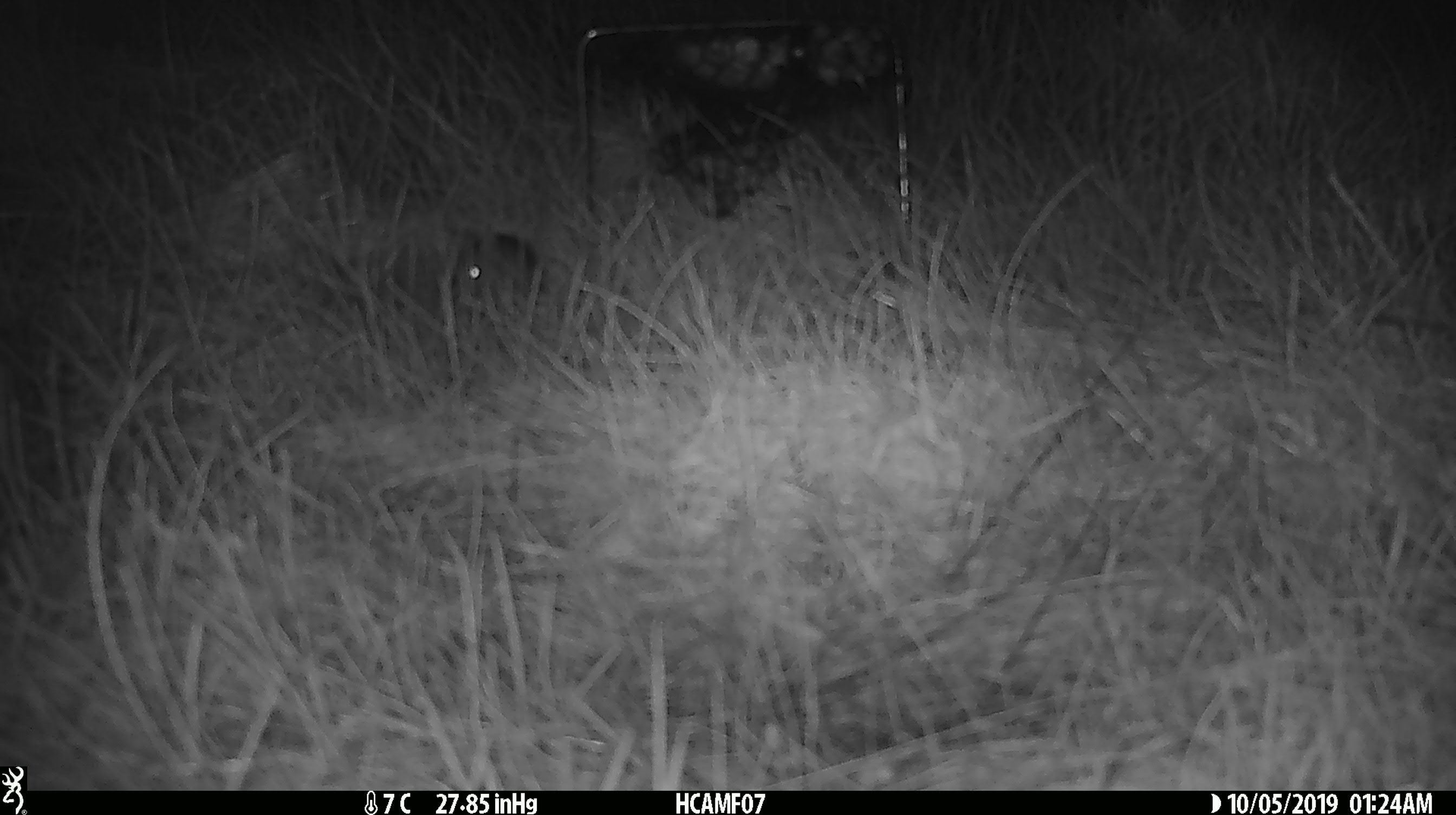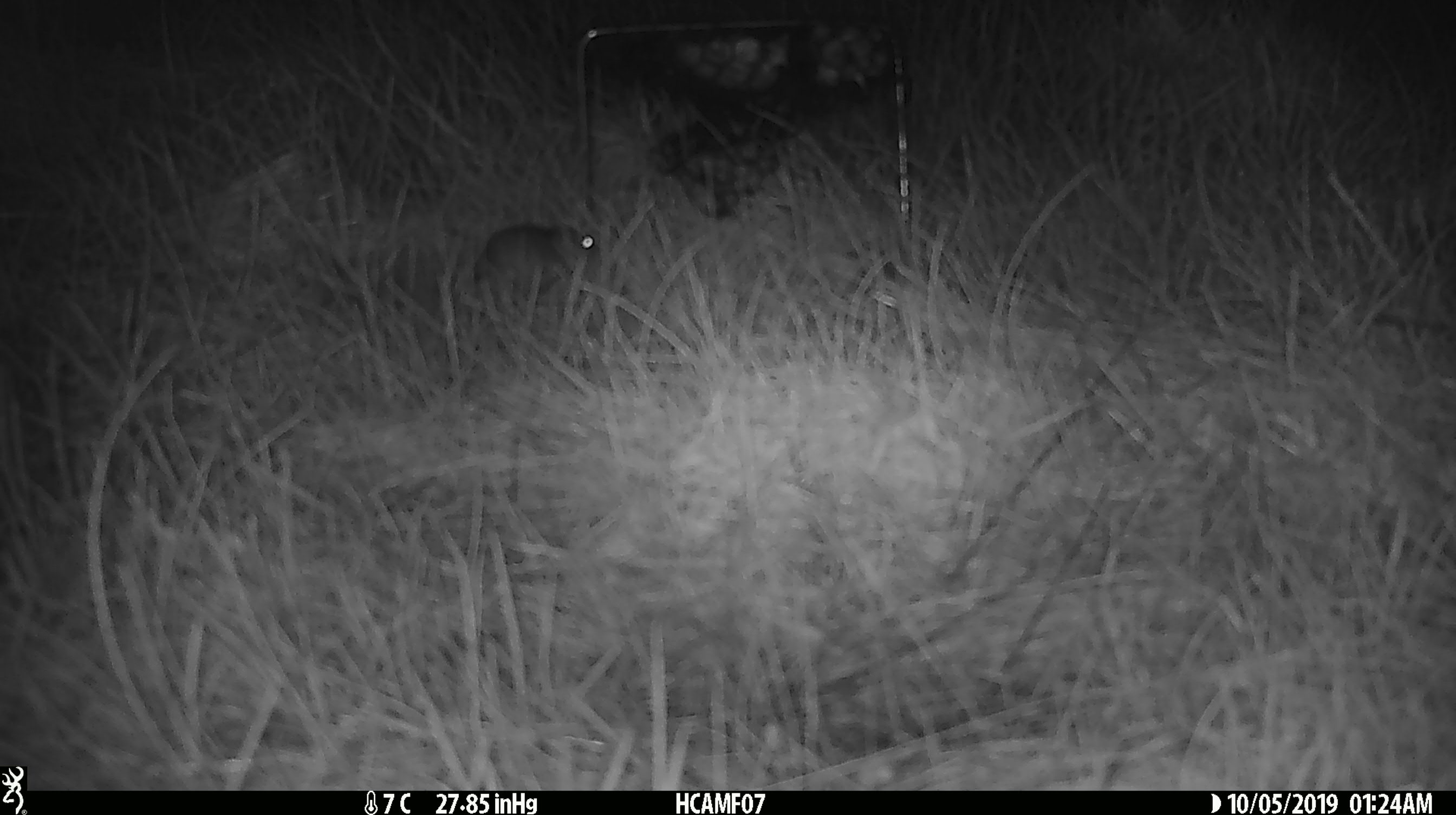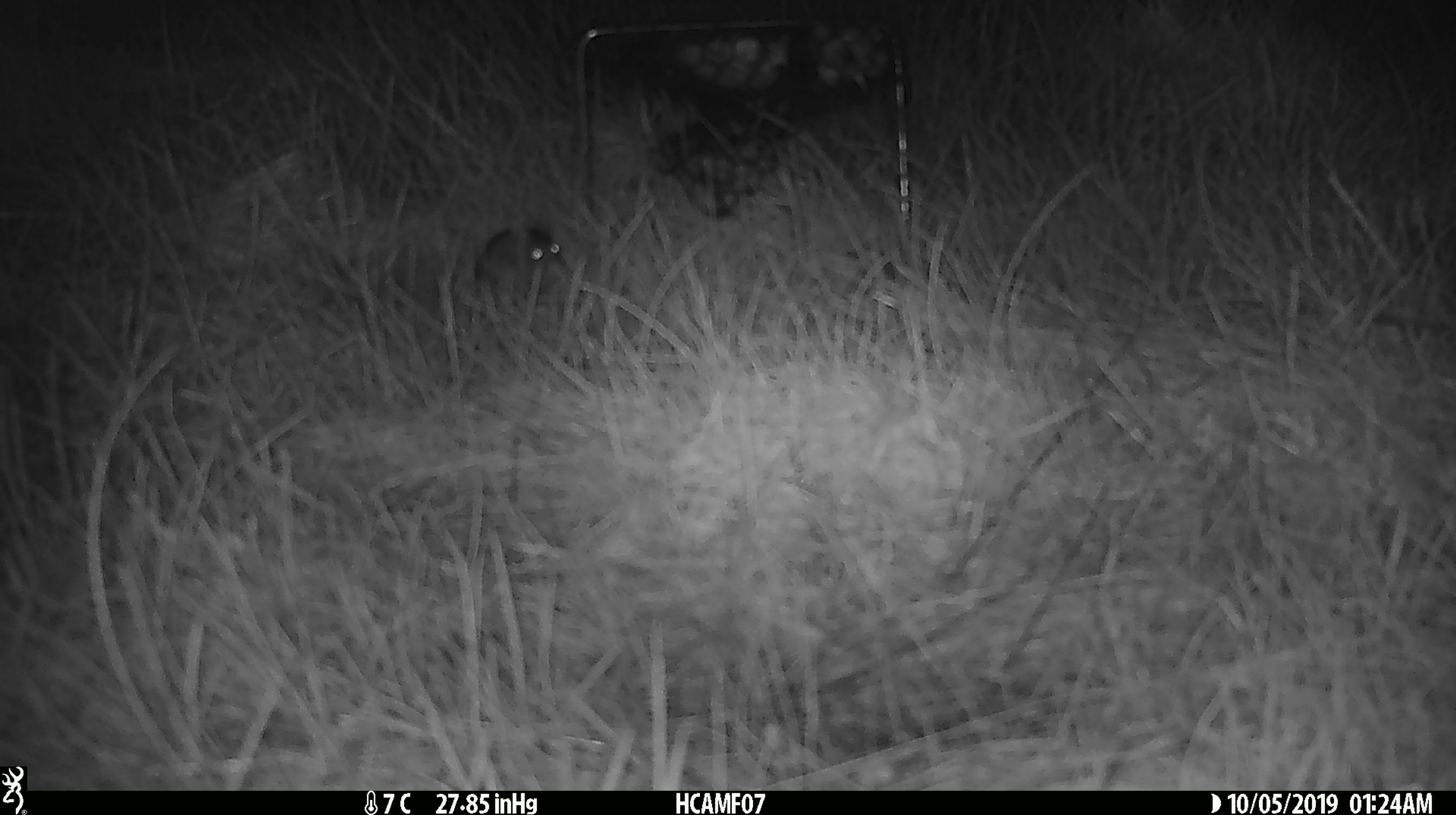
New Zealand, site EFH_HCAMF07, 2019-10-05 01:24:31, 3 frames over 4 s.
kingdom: Animalia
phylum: Chordata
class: Mammalia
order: Rodentia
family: Muridae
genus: Mus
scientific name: Mus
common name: mouse